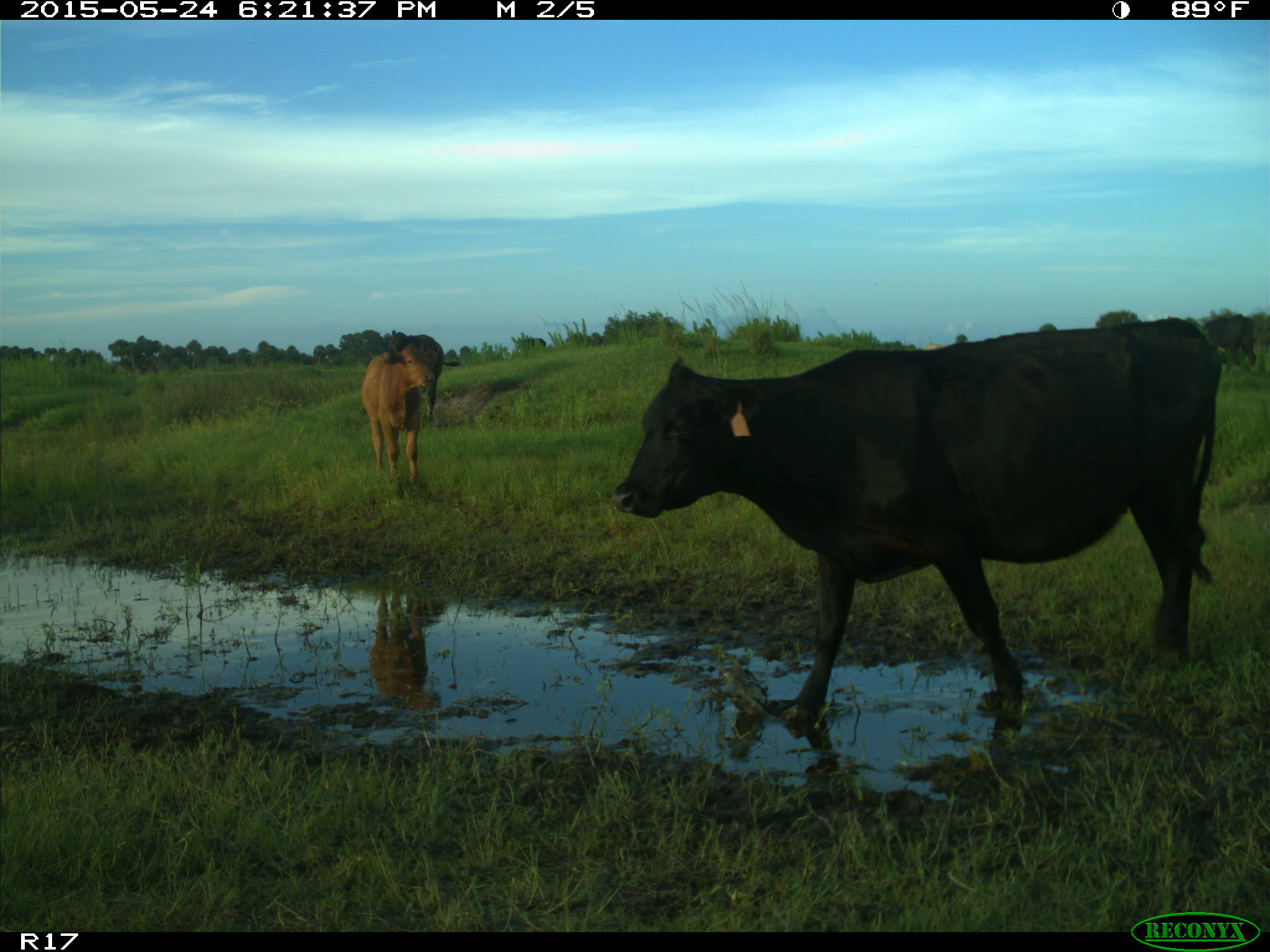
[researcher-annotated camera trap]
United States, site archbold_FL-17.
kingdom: Animalia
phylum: Chordata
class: Mammalia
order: Artiodactyla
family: Bovidae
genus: Bos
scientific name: Bos taurus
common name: domestic cow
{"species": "Bos taurus (domestic cow)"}